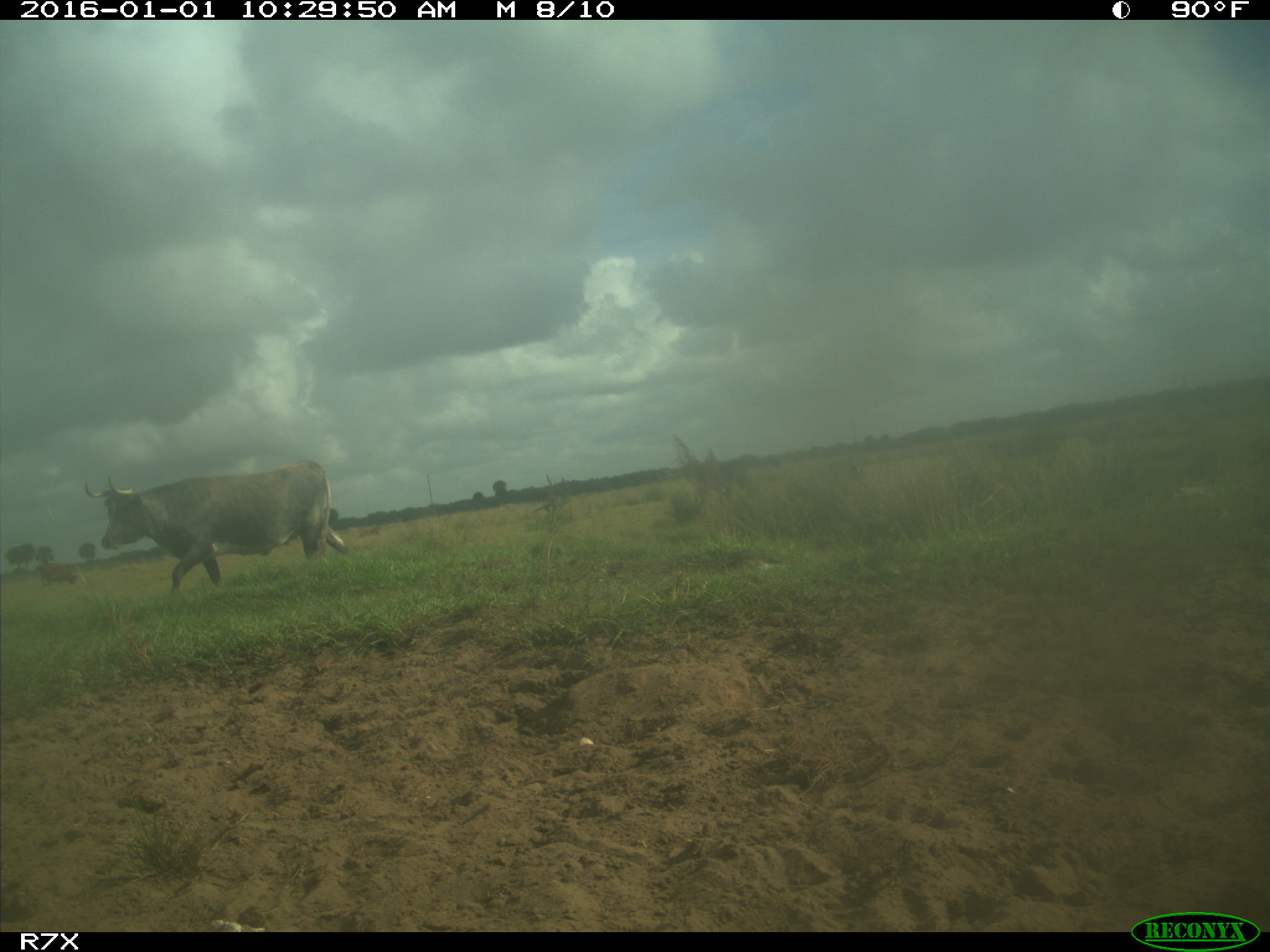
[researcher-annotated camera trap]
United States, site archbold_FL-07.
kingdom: Animalia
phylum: Chordata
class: Mammalia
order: Artiodactyla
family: Bovidae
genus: Bos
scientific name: Bos taurus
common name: domestic cow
Bos taurus (domestic cow).